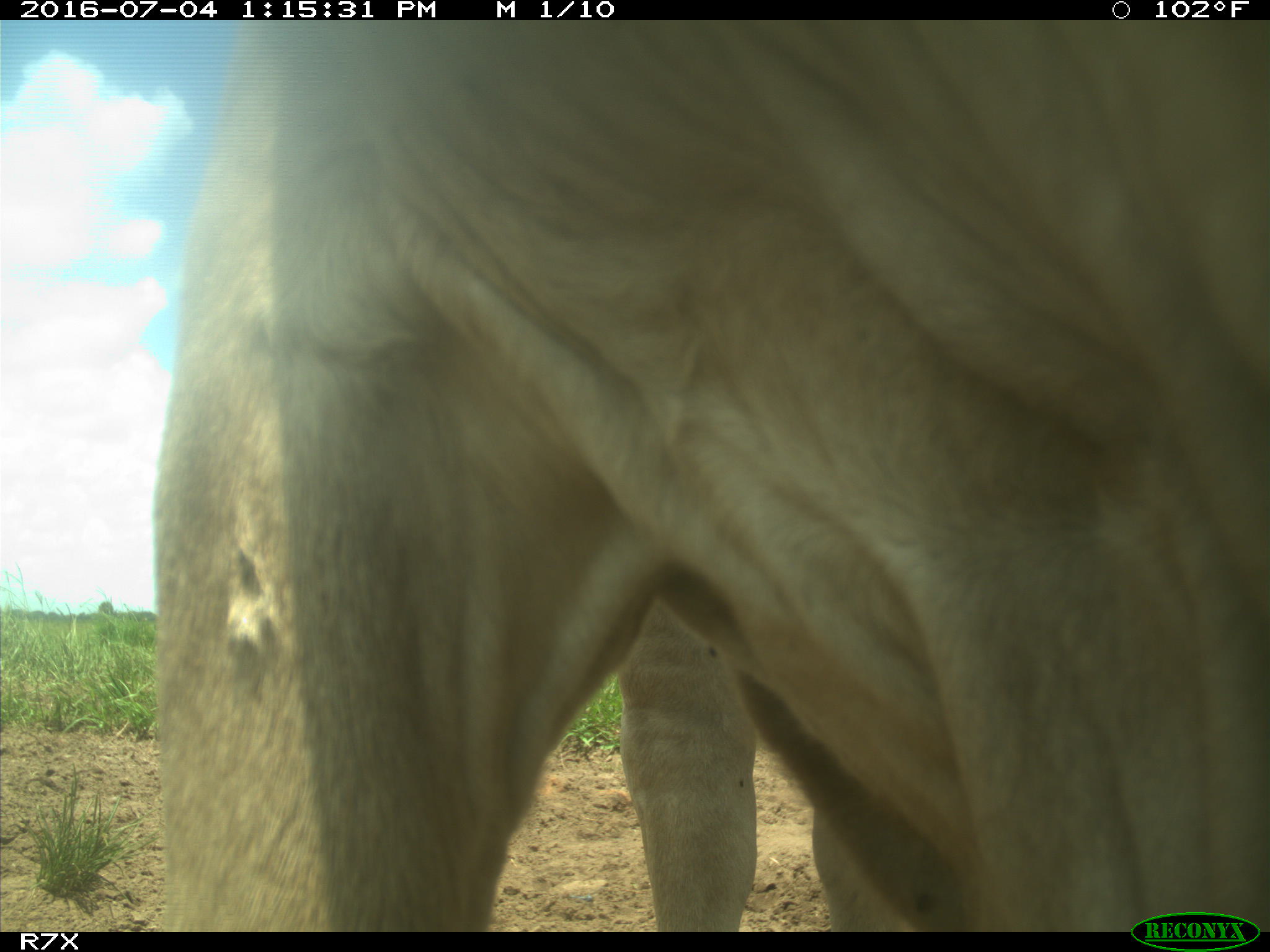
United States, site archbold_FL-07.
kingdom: Animalia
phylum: Chordata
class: Mammalia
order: Artiodactyla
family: Bovidae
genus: Bos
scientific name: Bos taurus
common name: domestic cow